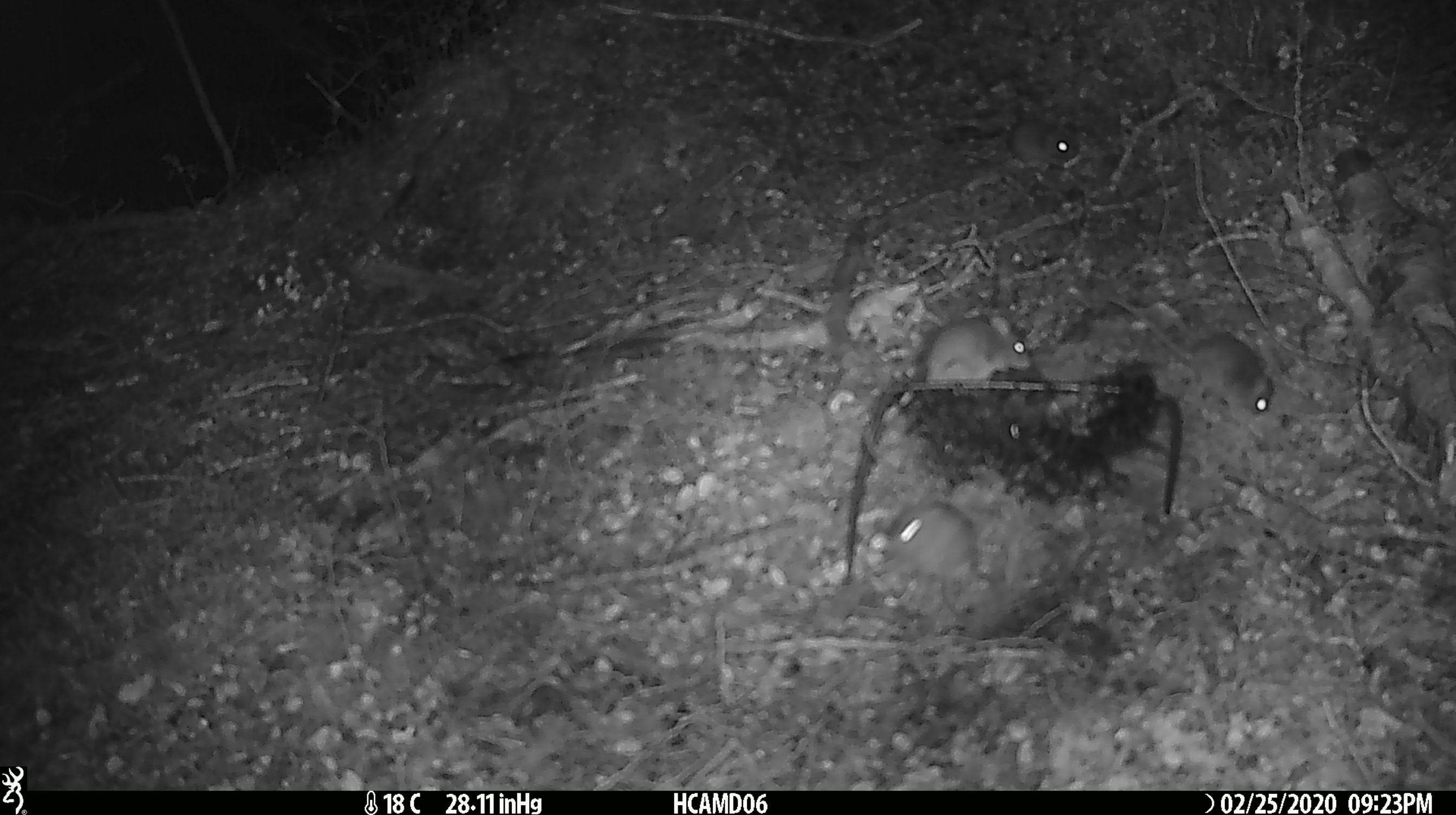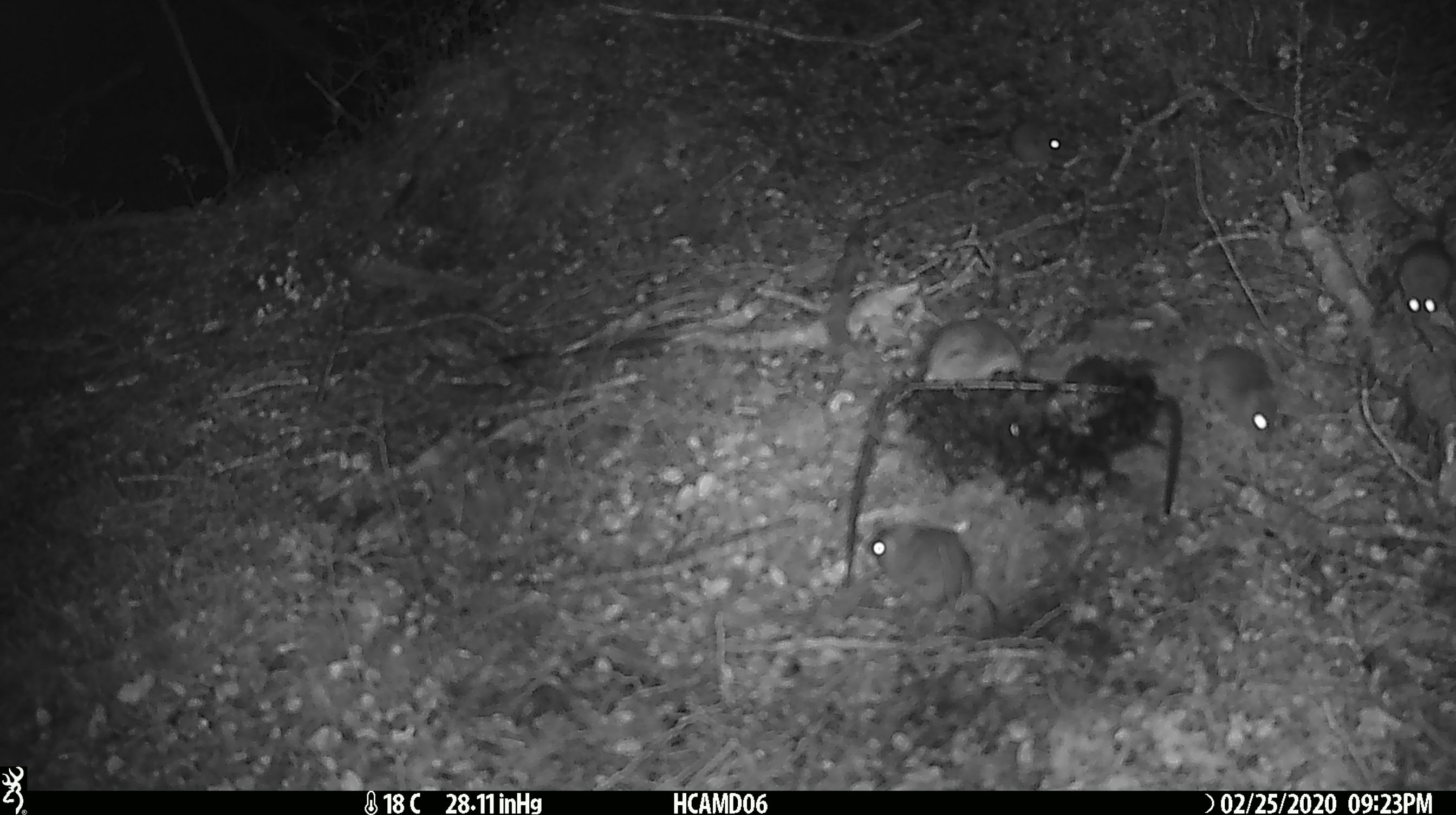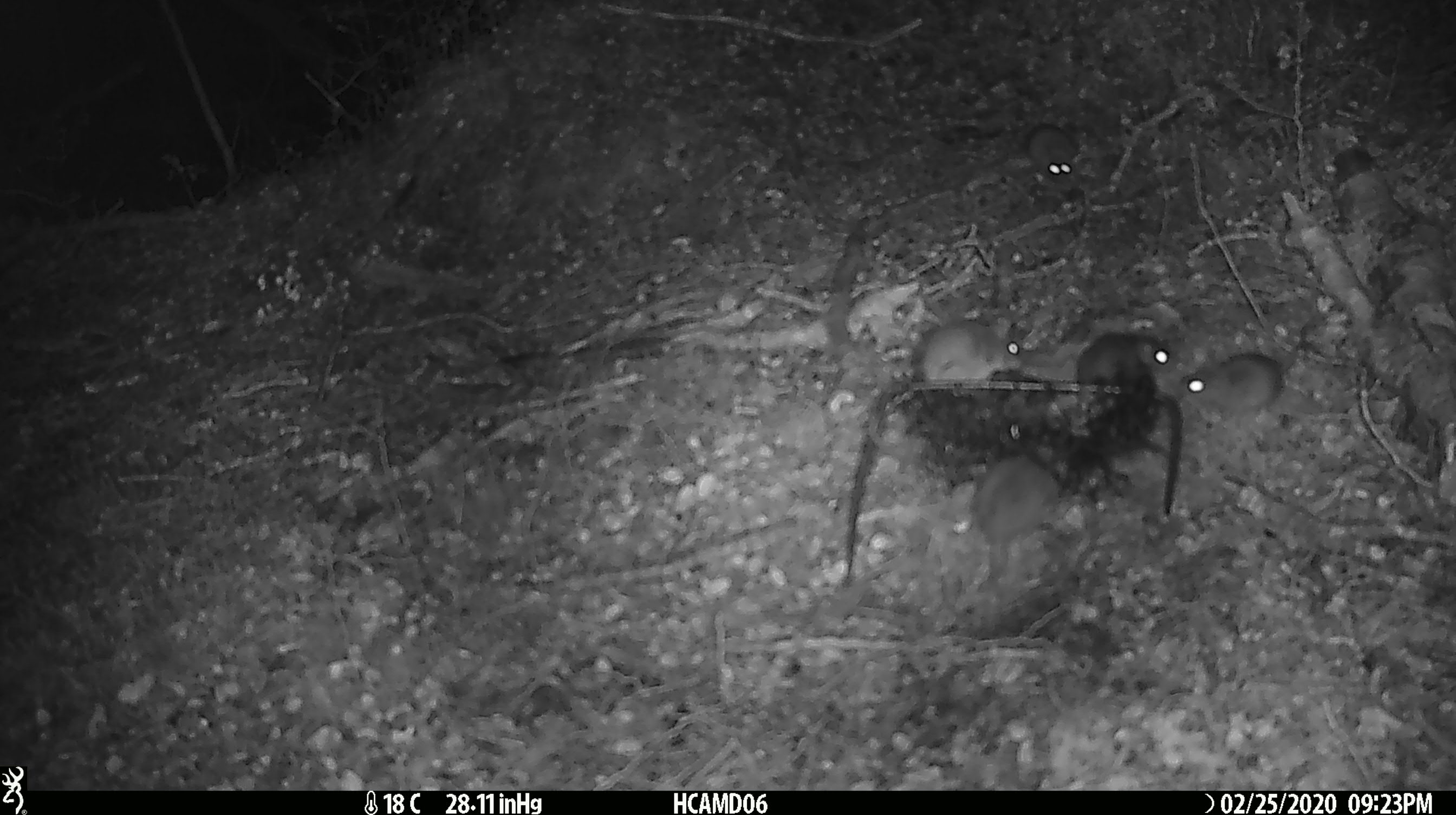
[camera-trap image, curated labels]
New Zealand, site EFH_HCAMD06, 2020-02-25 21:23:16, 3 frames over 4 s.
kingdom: Animalia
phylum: Chordata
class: Mammalia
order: Rodentia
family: Muridae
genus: Mus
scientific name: Mus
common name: mouse